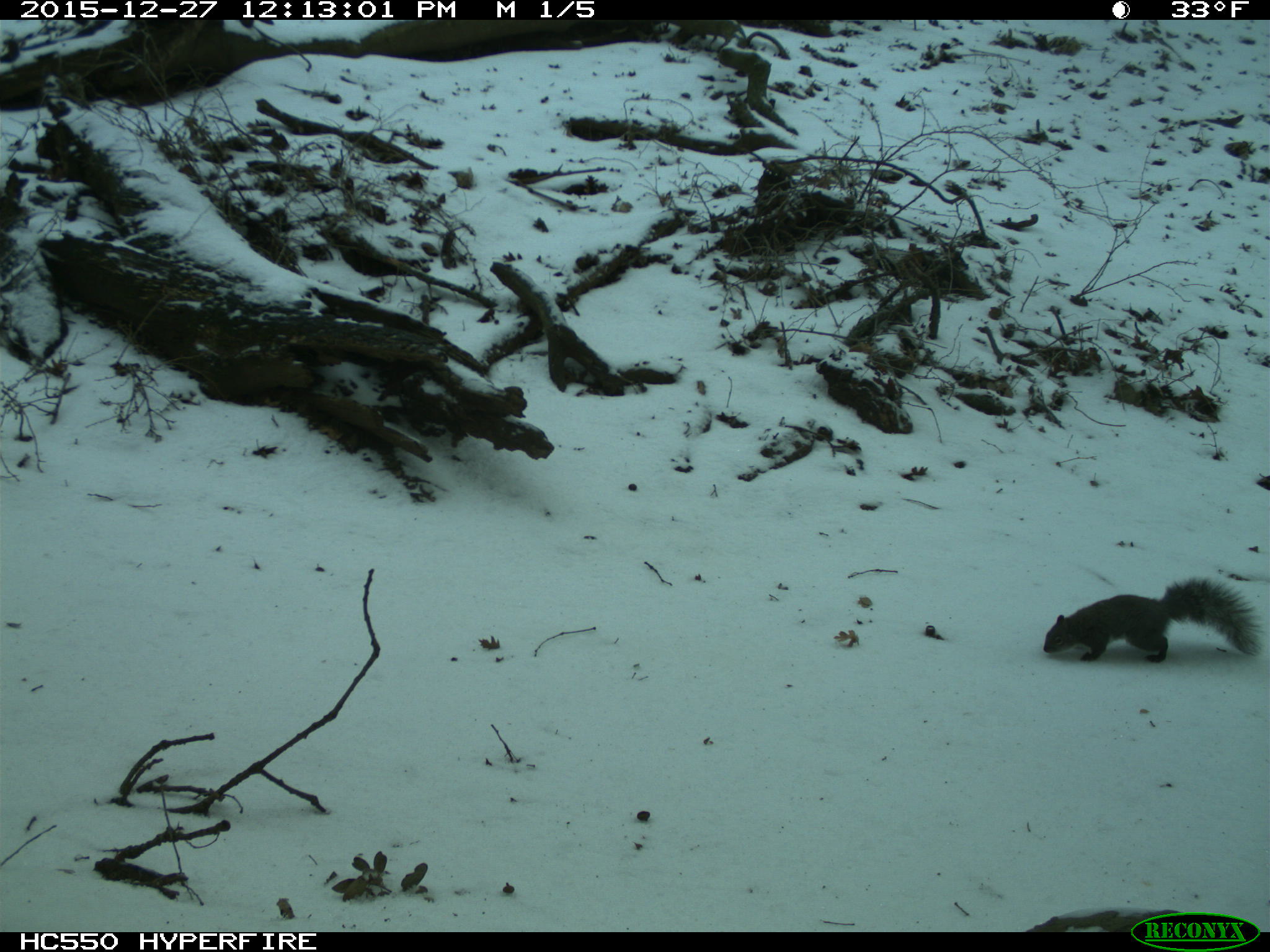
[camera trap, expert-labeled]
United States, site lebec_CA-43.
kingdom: Animalia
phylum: Chordata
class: Mammalia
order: Rodentia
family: Sciuridae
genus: Sciurus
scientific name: Sciurus carolinensis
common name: eastern gray squirrel